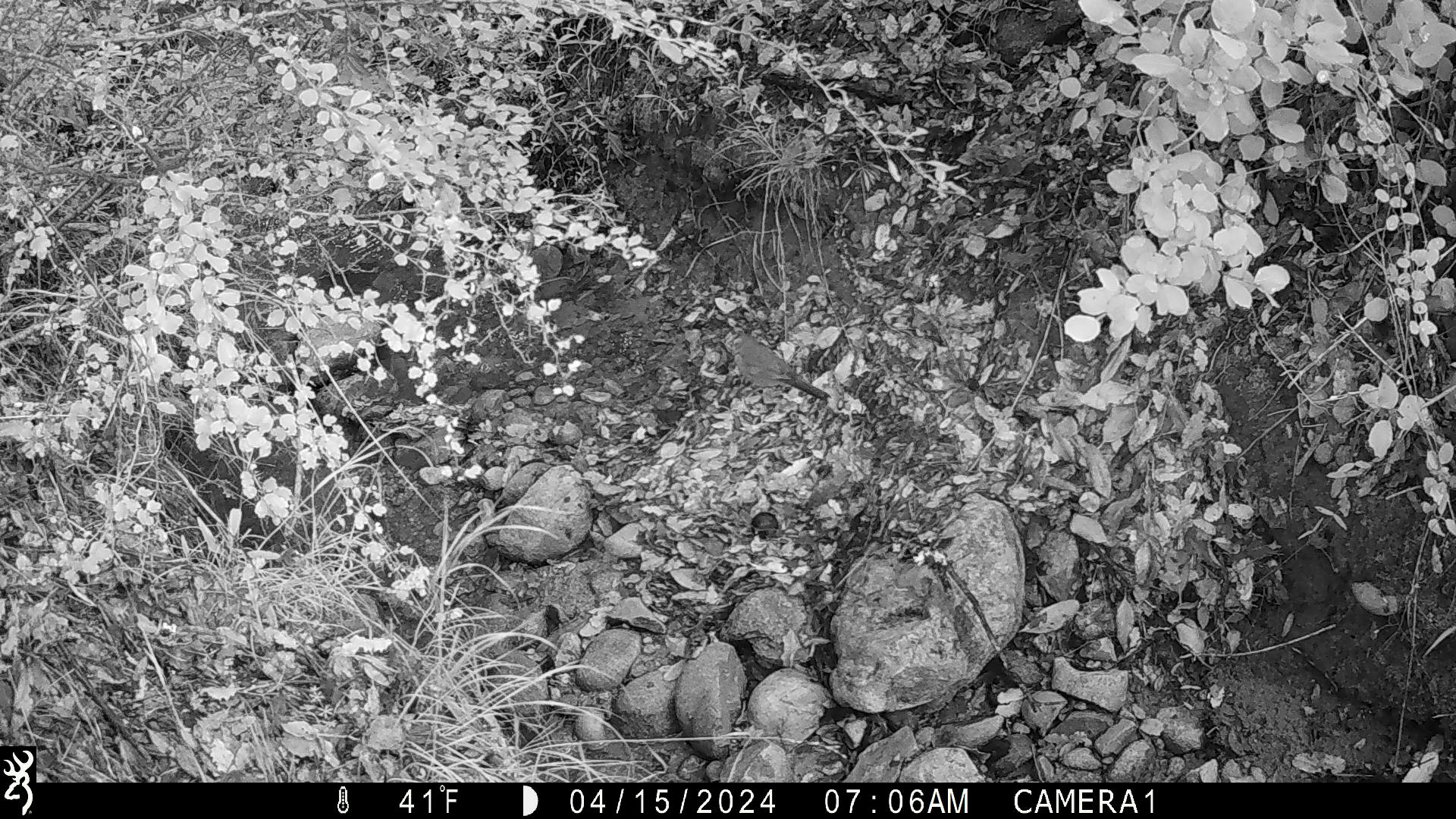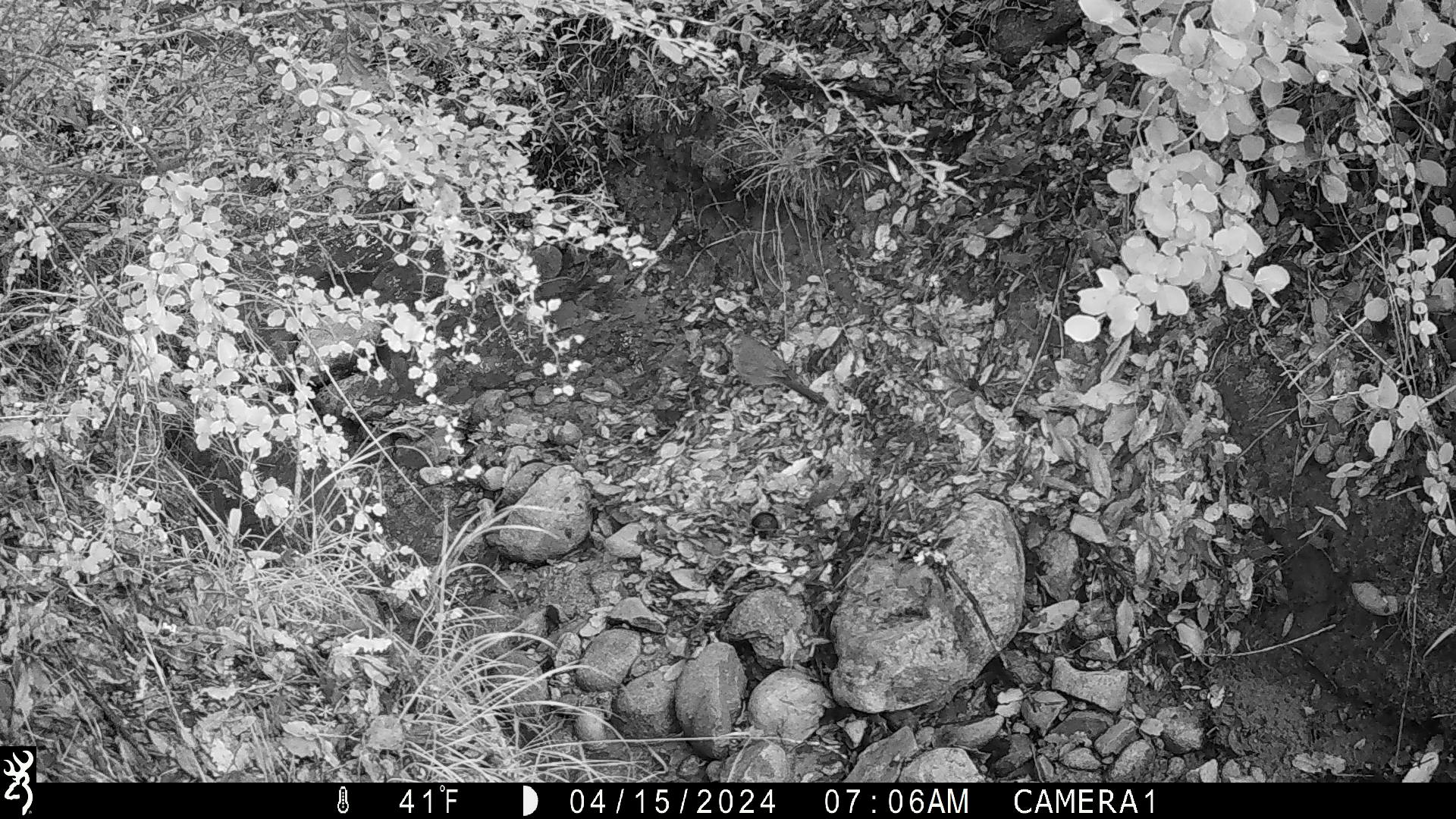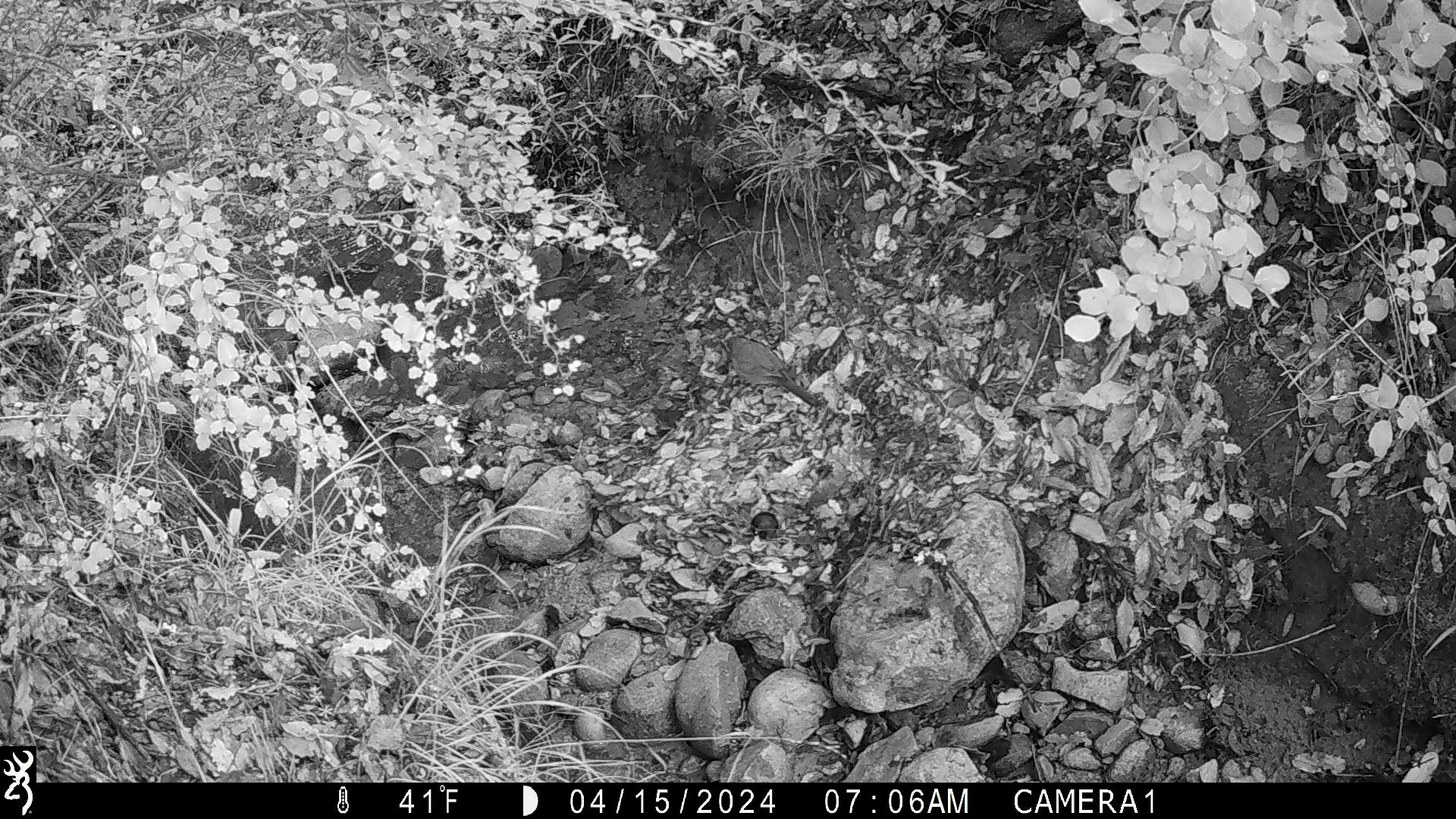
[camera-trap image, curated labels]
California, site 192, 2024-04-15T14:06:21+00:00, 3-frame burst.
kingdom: Animalia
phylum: Chordata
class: Aves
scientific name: Aves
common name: bird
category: unknown bird